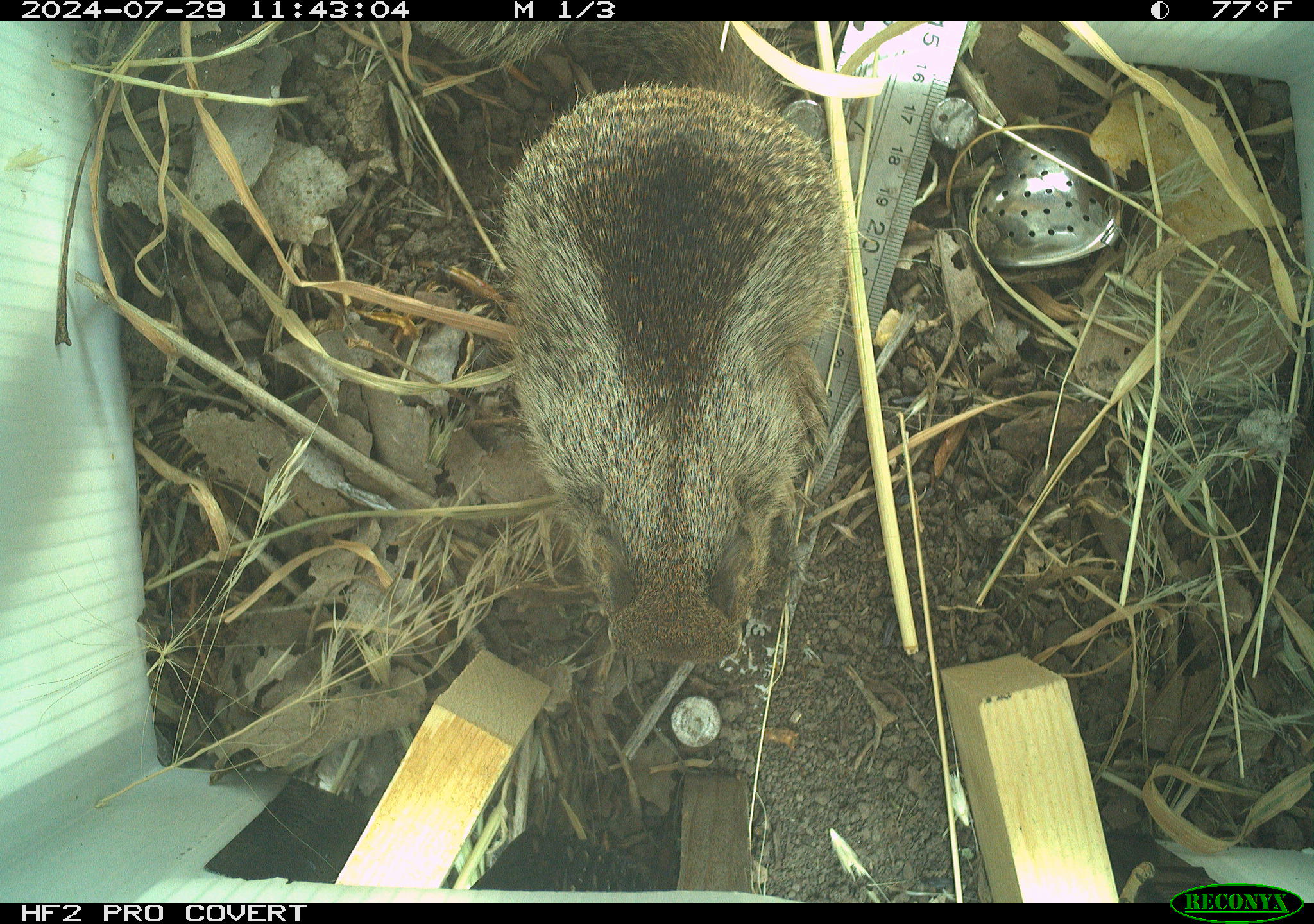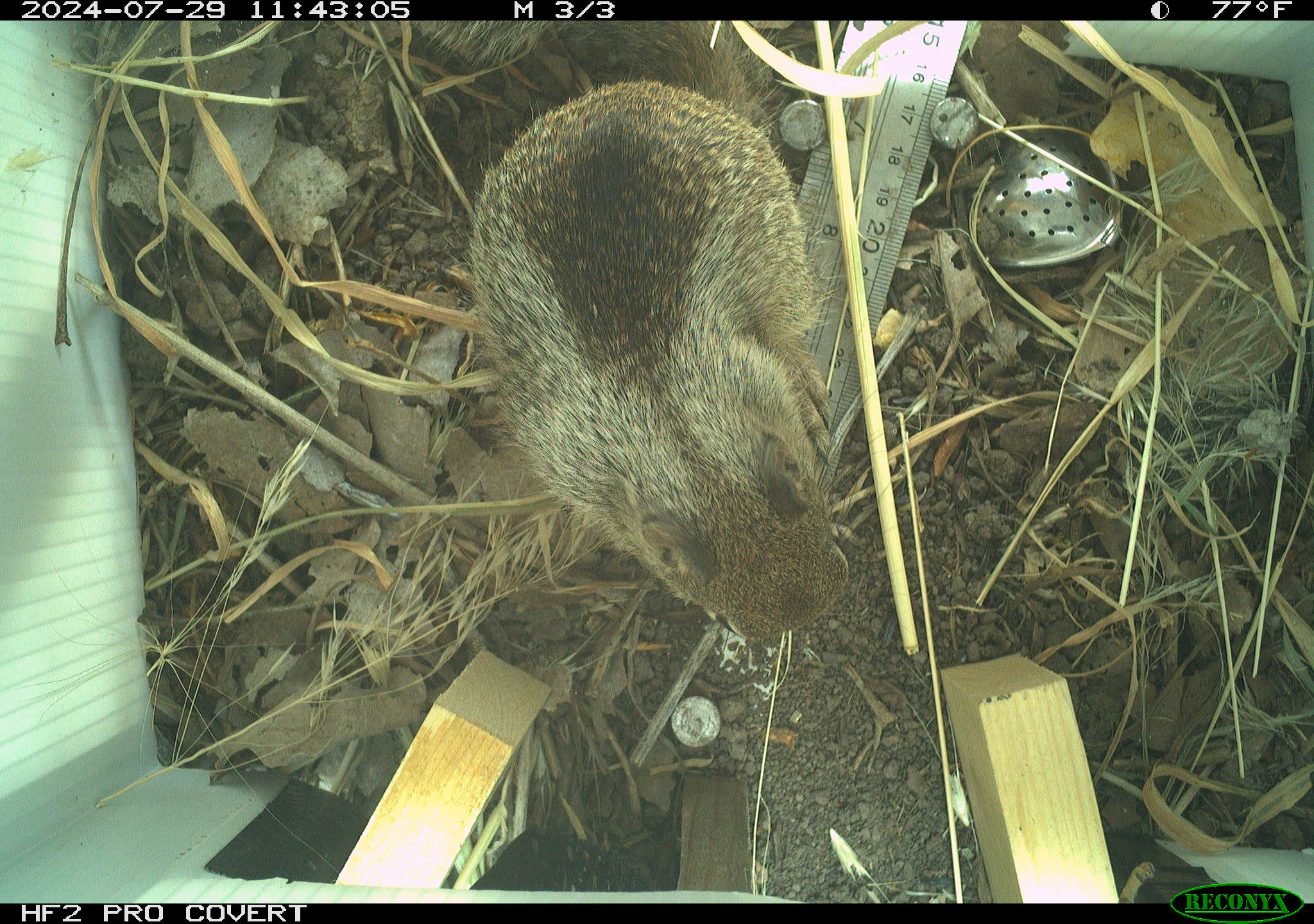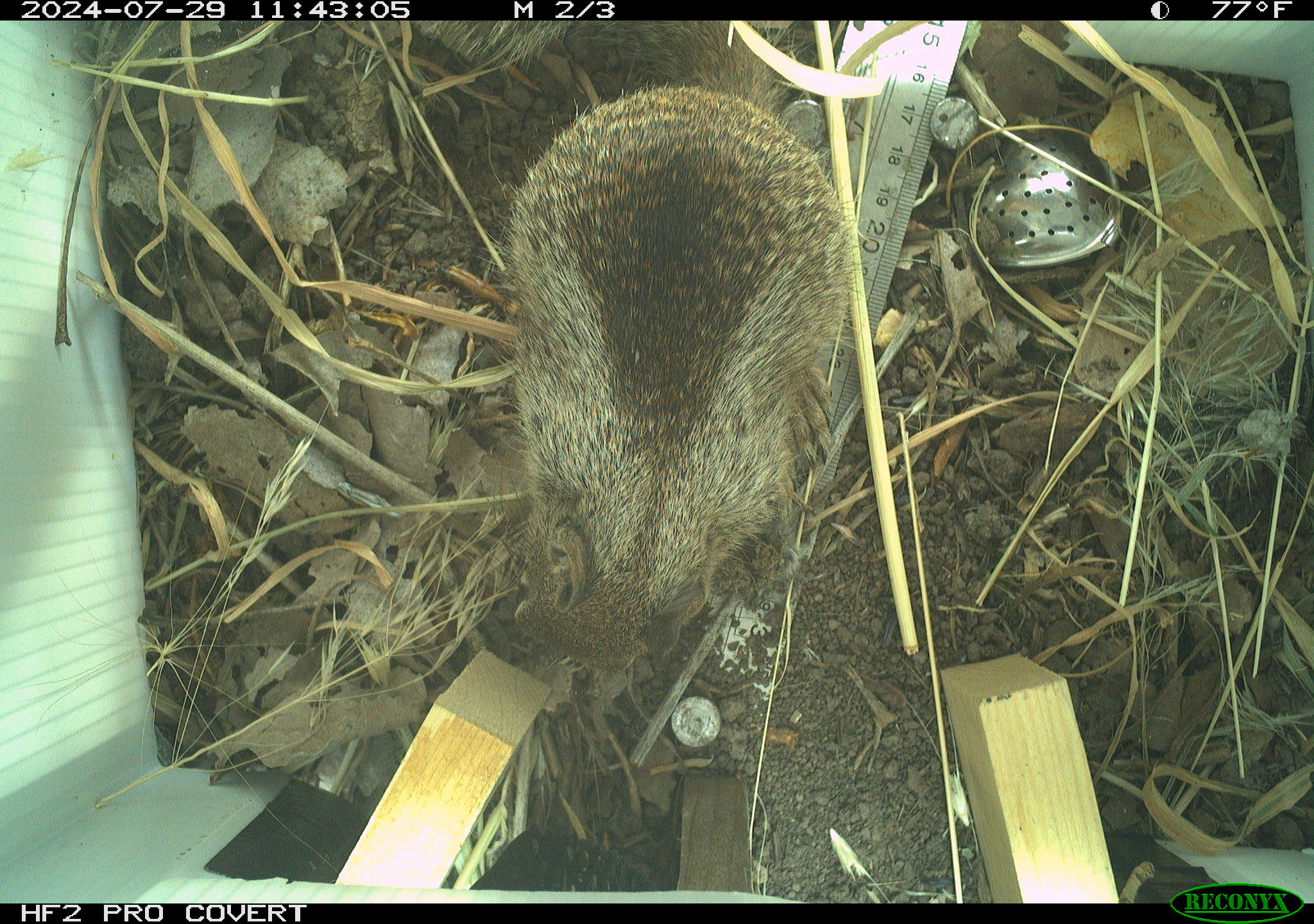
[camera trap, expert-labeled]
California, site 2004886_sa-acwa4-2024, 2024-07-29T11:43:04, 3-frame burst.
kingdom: Animalia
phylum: Chordata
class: Mammalia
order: Rodentia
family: Sciuridae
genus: Otospermophilus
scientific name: Otospermophilus beecheyi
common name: california ground squirrel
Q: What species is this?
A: California ground squirrel (Otospermophilus beecheyi).